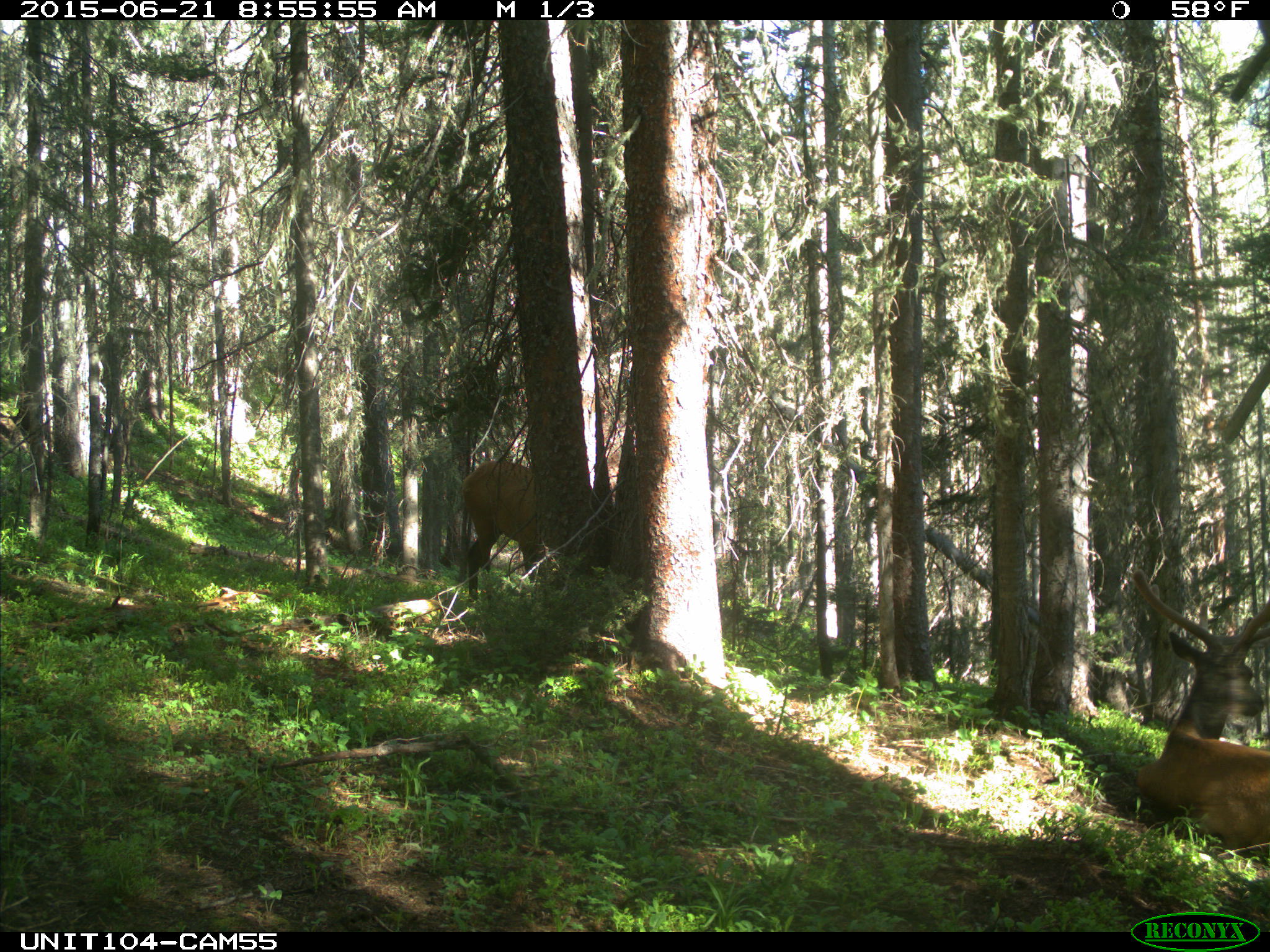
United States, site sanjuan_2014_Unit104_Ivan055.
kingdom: Animalia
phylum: Chordata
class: Mammalia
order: Artiodactyla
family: Cervidae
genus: Cervus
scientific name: Cervus elaphus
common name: red deer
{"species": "Cervus elaphus (red deer)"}